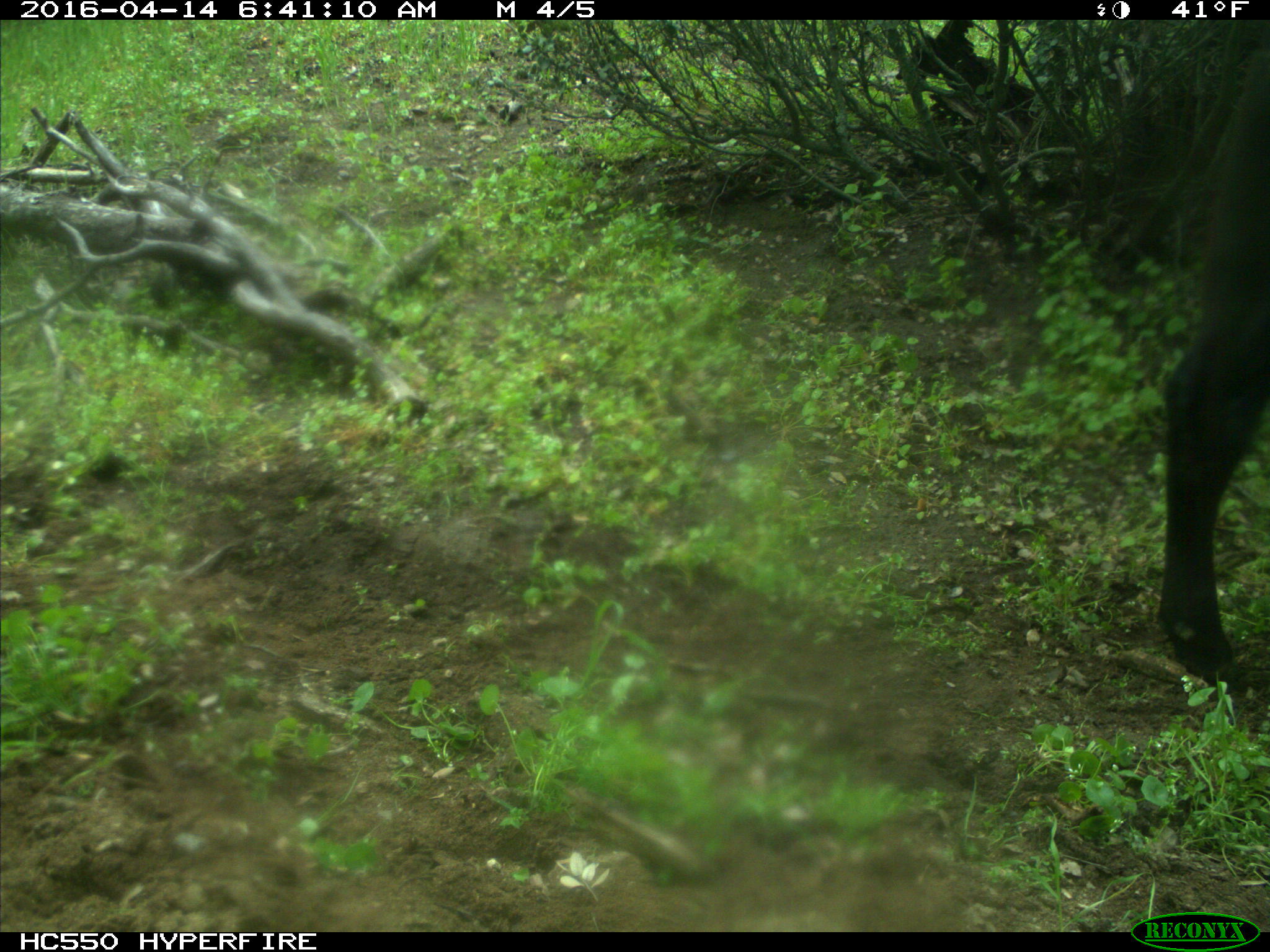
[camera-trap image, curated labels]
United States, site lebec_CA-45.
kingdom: Animalia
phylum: Chordata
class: Mammalia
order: Artiodactyla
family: Bovidae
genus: Bos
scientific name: Bos taurus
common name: domestic cow